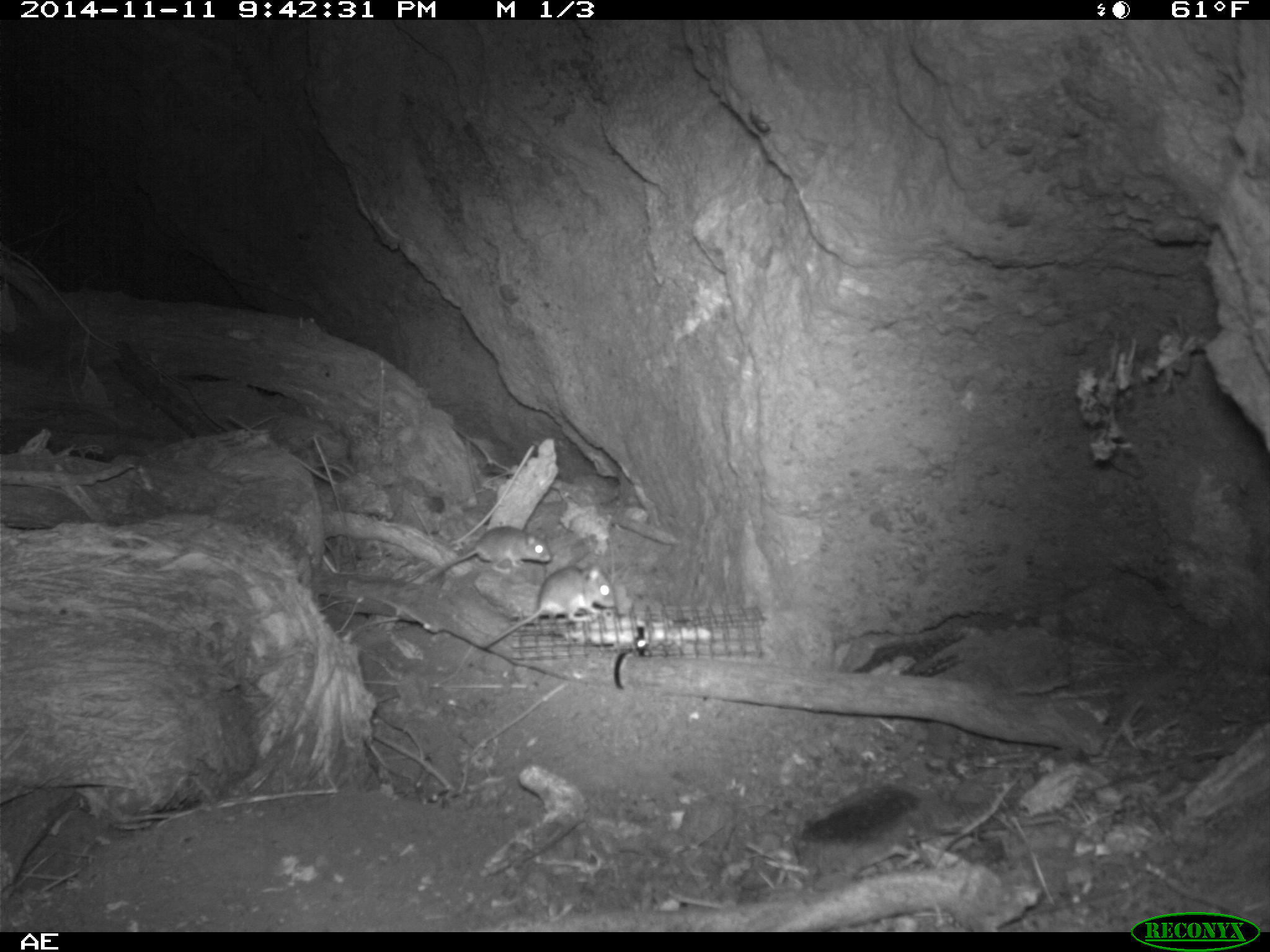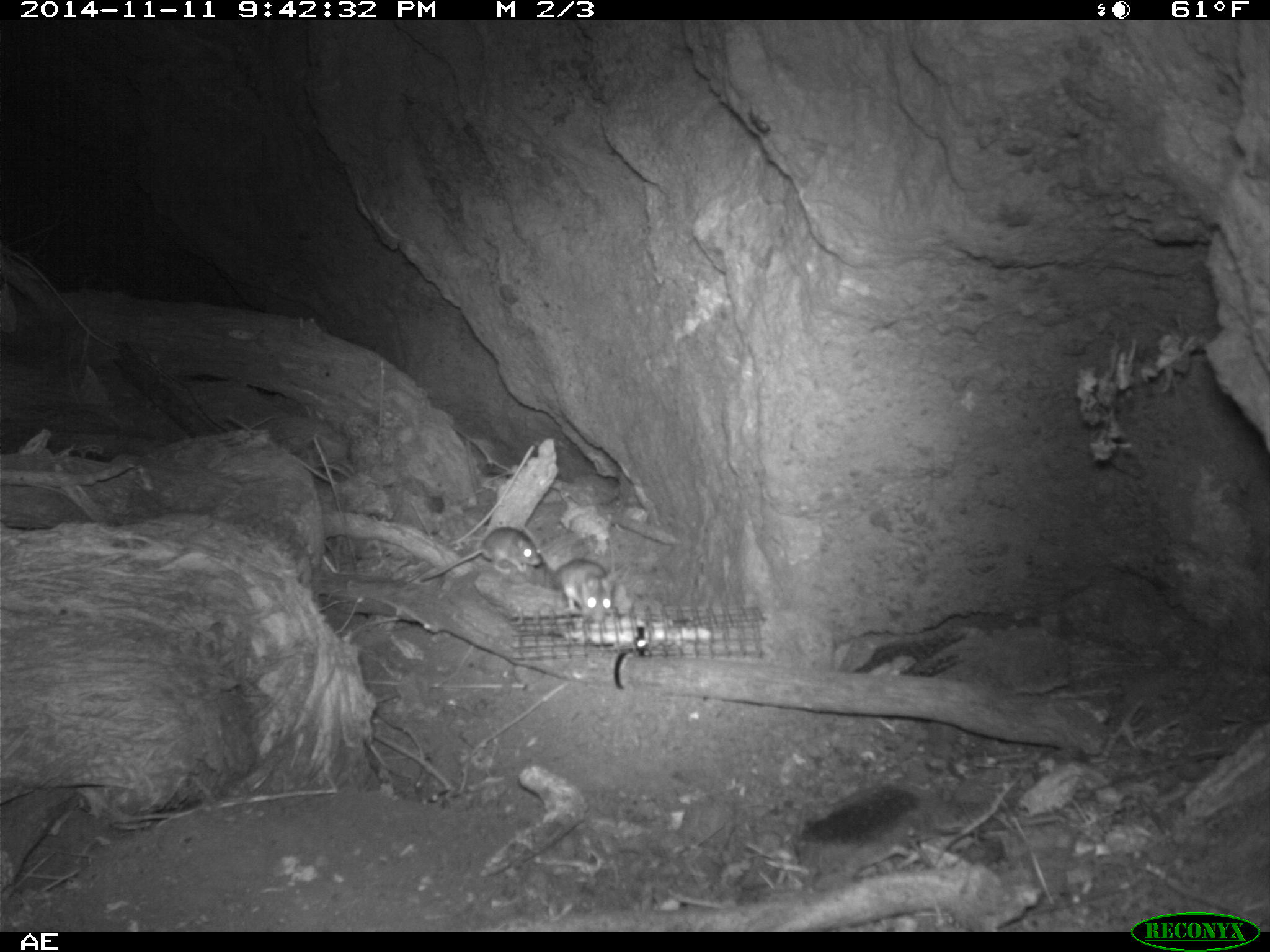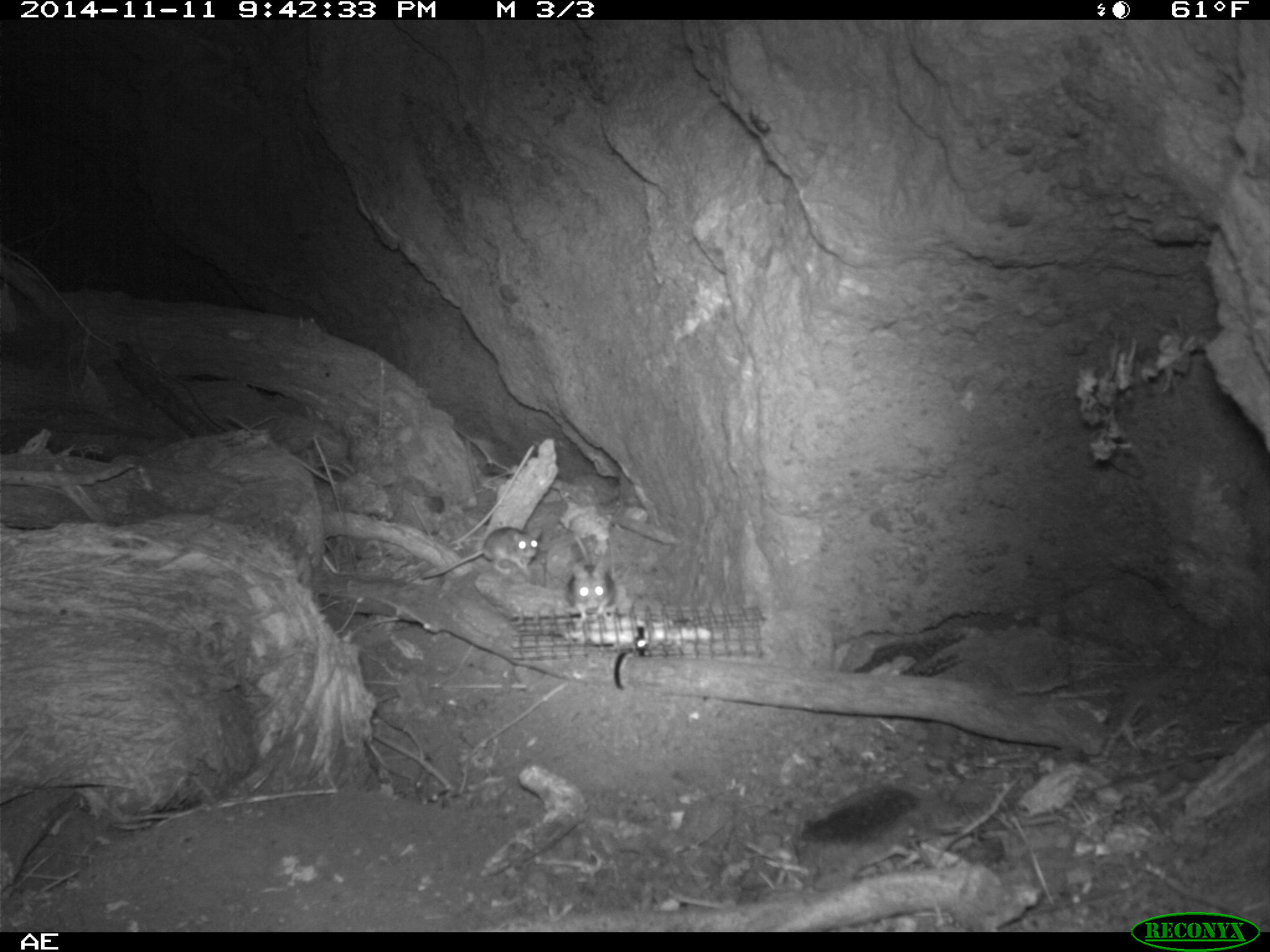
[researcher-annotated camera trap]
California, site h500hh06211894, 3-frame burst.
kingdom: Animalia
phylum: Chordata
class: Mammalia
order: Rodentia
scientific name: Rodentia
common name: rodent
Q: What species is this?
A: Rodent (Rodentia).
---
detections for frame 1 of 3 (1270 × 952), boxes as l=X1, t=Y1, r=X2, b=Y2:
rodent: l=484, t=566, r=614, b=648; l=429, t=525, r=551, b=582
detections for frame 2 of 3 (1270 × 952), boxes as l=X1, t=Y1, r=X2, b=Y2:
rodent: l=520, t=524, r=613, b=610; l=420, t=526, r=541, b=580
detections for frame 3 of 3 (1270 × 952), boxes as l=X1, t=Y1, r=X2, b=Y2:
rodent: l=421, t=526, r=541, b=578; l=566, t=558, r=615, b=620